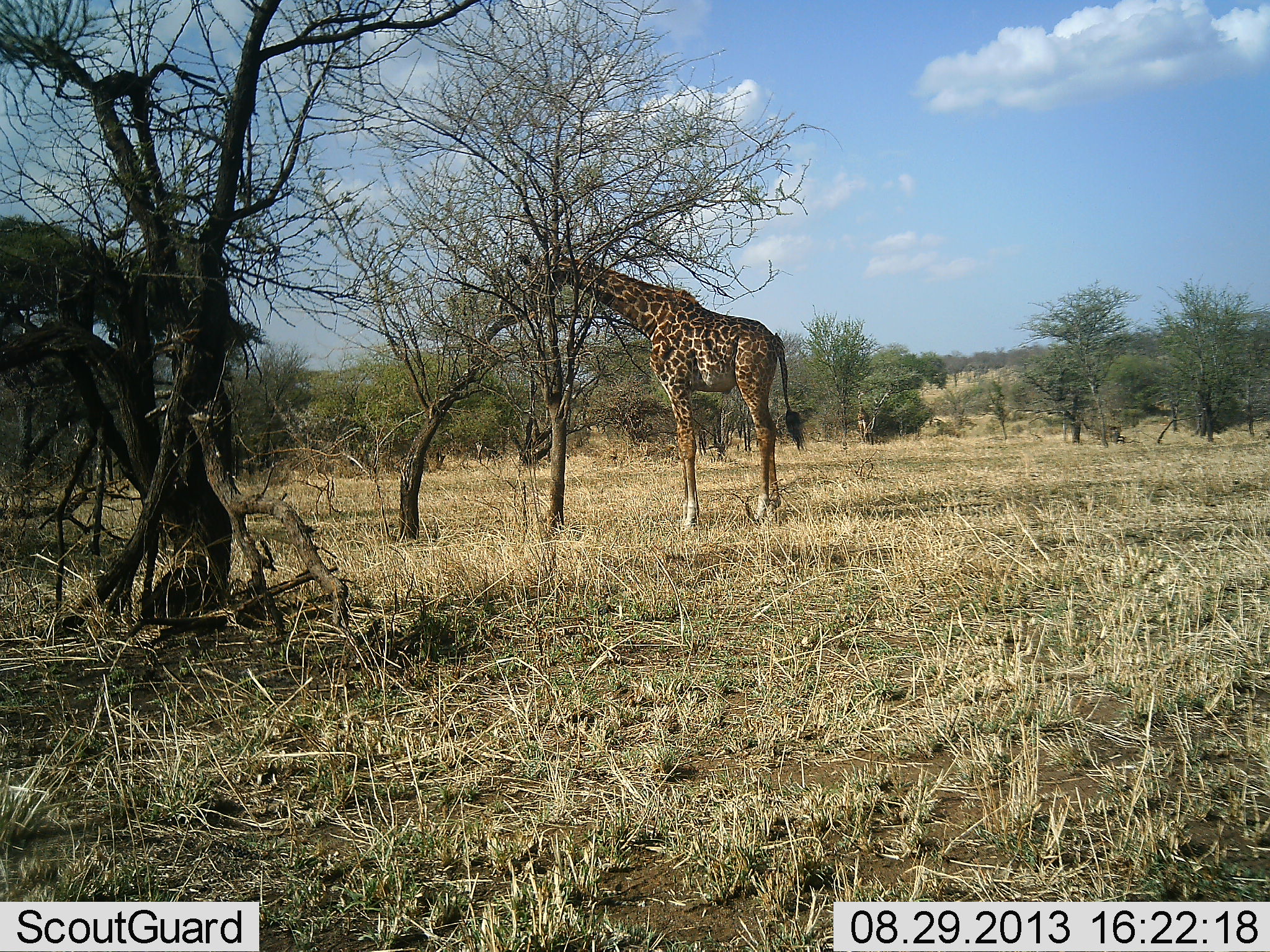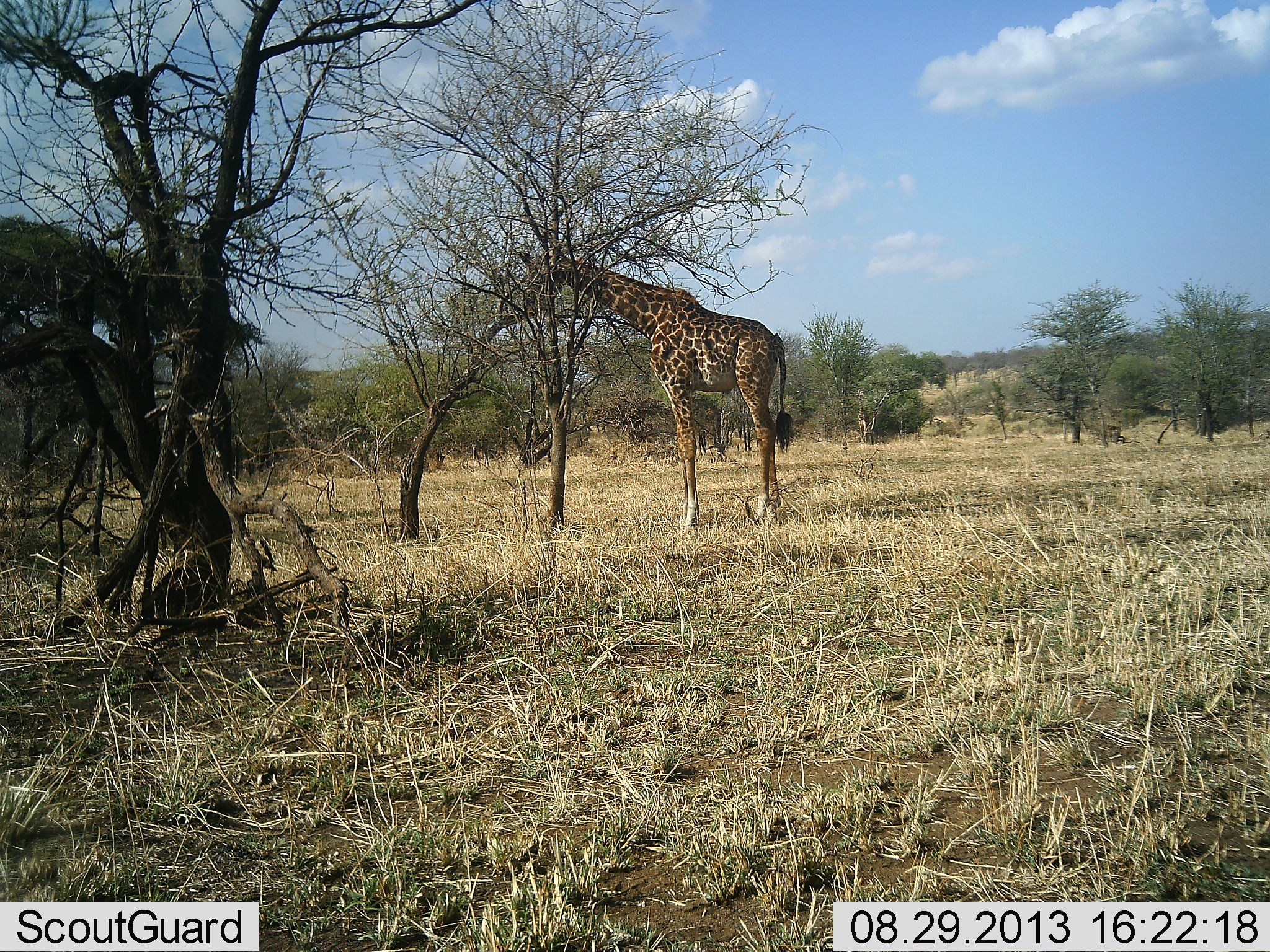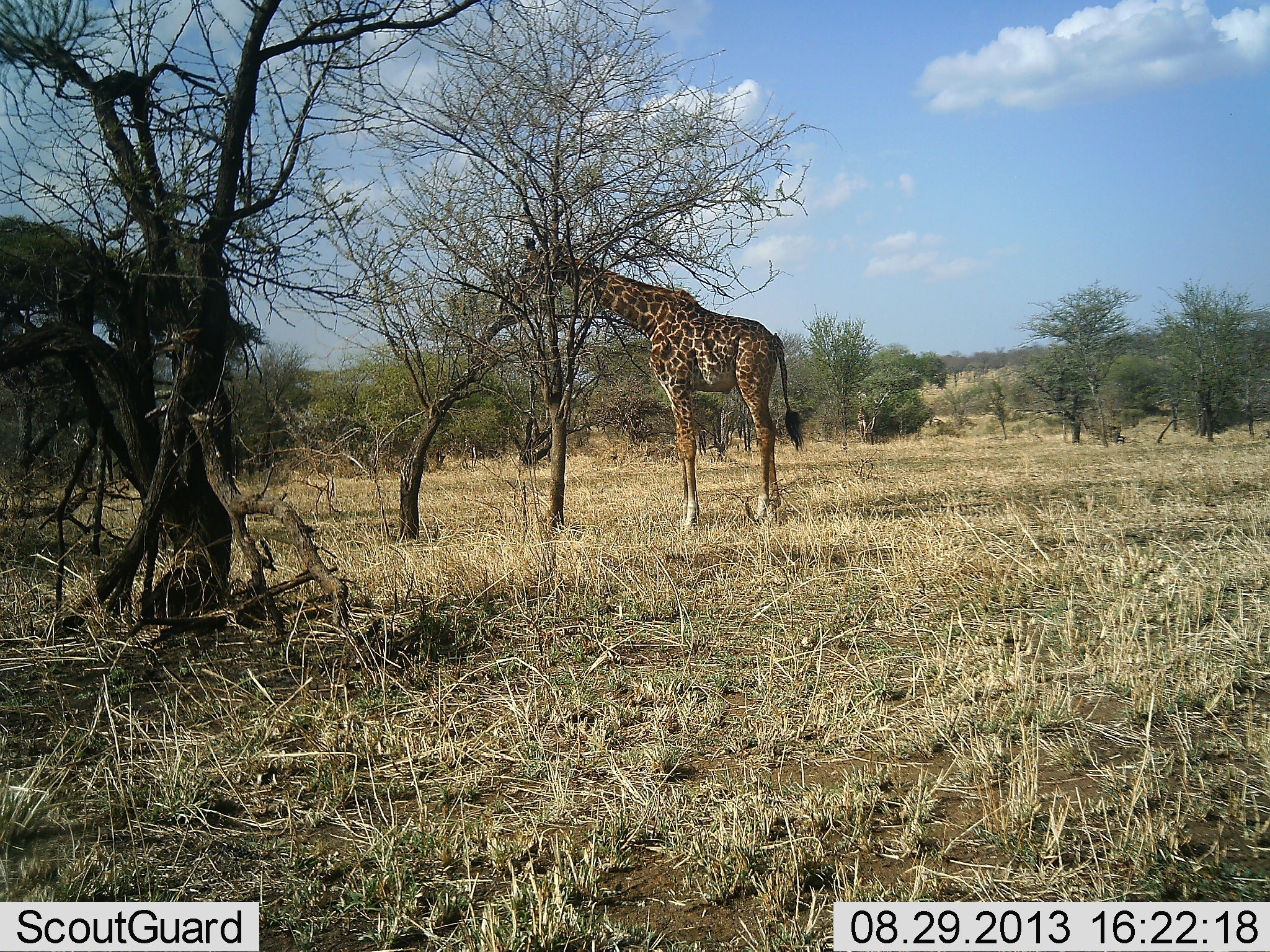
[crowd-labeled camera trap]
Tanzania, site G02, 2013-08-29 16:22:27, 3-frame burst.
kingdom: Animalia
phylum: Chordata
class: Mammalia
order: Artiodactyla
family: Giraffidae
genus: Giraffa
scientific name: Giraffa camelopardalis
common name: giraffe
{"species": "giraffe (Giraffa camelopardalis)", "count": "1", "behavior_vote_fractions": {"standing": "38%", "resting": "0%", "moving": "3%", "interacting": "0%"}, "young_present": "0%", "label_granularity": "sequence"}